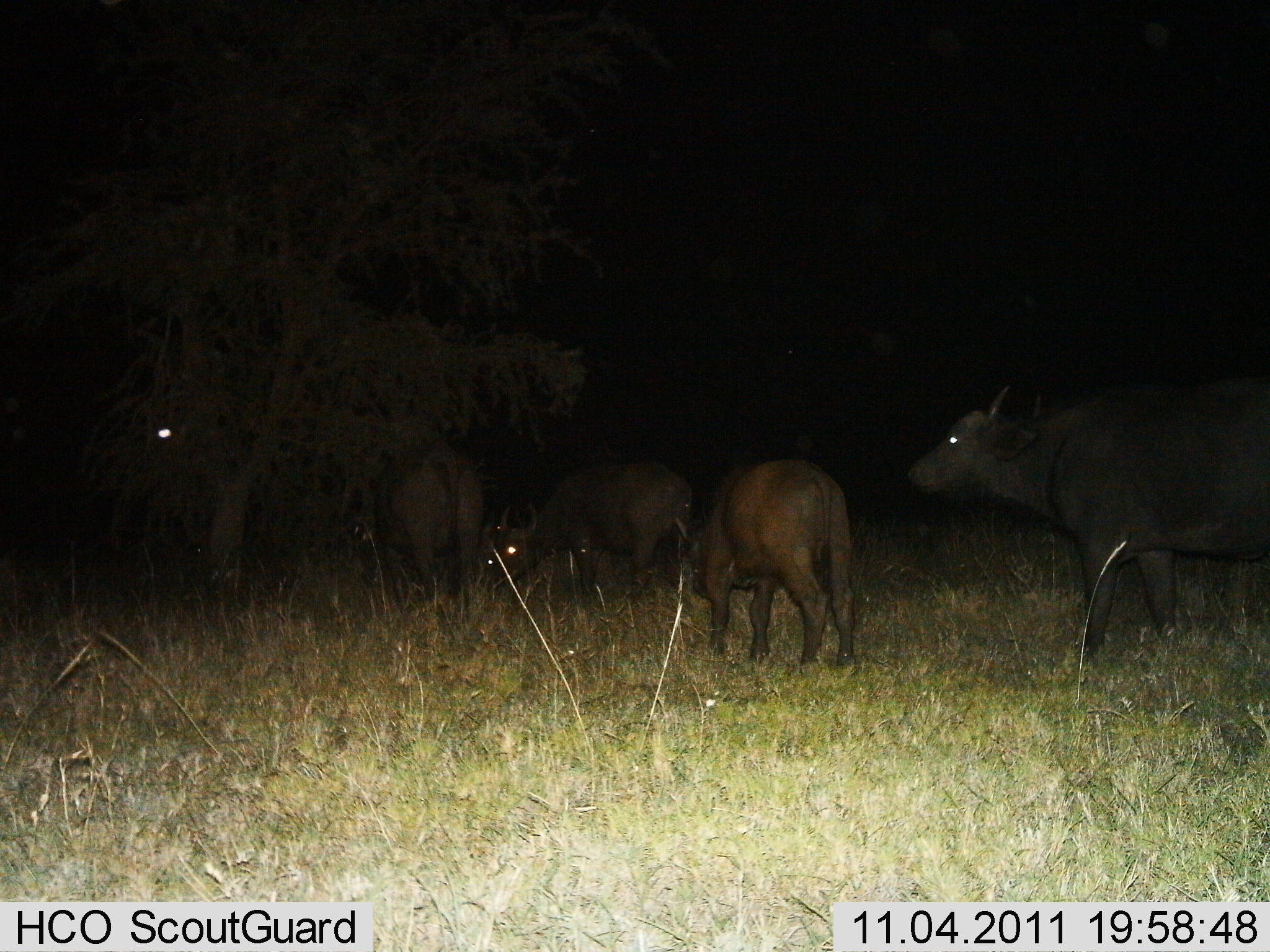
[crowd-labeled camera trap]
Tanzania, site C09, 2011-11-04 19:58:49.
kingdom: Animalia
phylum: Chordata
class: Mammalia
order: Artiodactyla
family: Bovidae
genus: Syncerus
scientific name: Syncerus caffer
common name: cape buffalo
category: buffalo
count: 4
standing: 100%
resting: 10%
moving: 10%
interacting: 0%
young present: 50%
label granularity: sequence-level